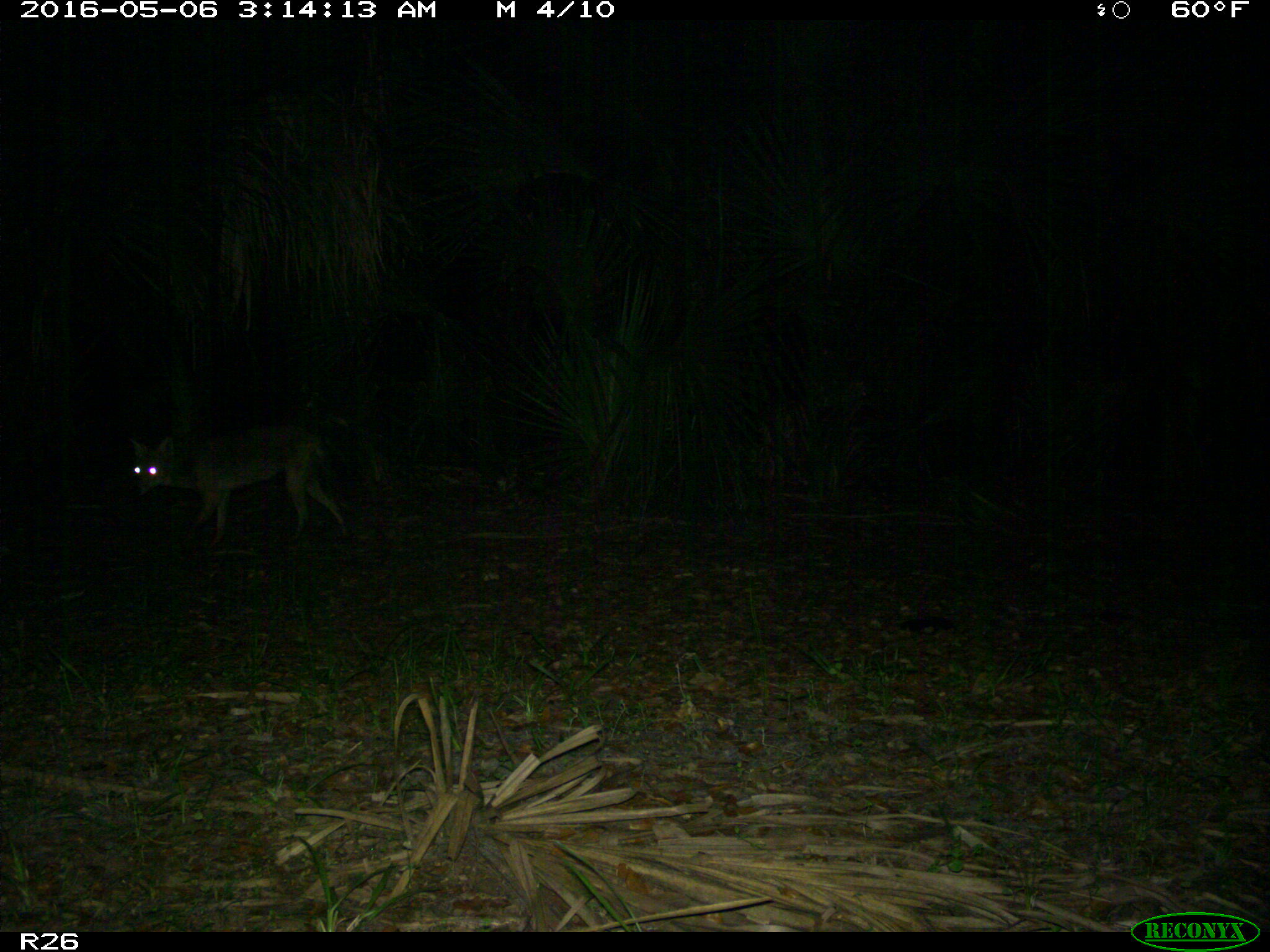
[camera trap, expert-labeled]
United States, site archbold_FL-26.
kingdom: Animalia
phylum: Chordata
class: Mammalia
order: Carnivora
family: Canidae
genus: Canis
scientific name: Canis latrans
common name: coyote